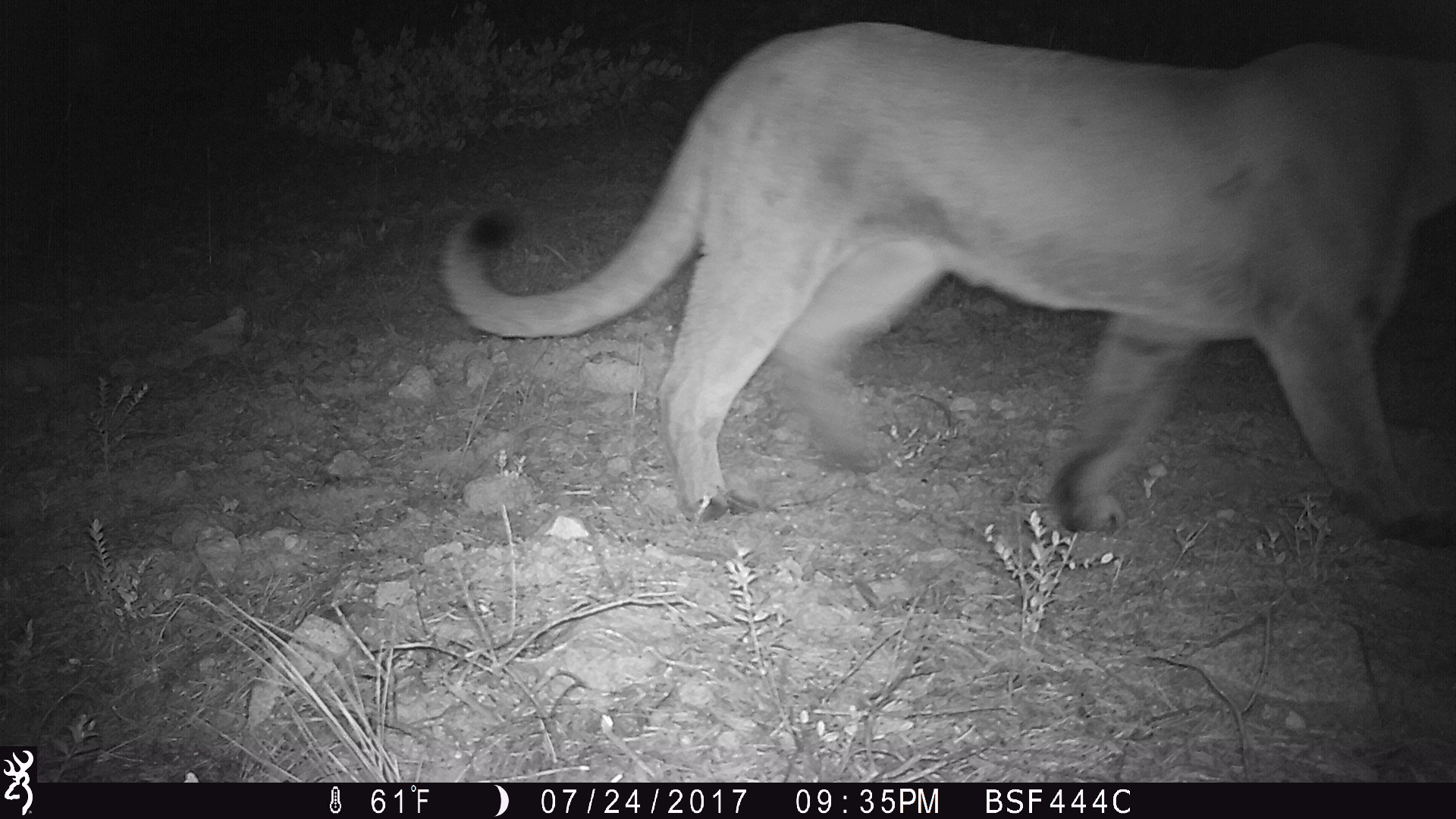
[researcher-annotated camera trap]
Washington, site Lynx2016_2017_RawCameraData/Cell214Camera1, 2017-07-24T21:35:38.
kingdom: Animalia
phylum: Chordata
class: Mammalia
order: Carnivora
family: Felidae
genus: Puma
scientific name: Puma concolor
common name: mountain lion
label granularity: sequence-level